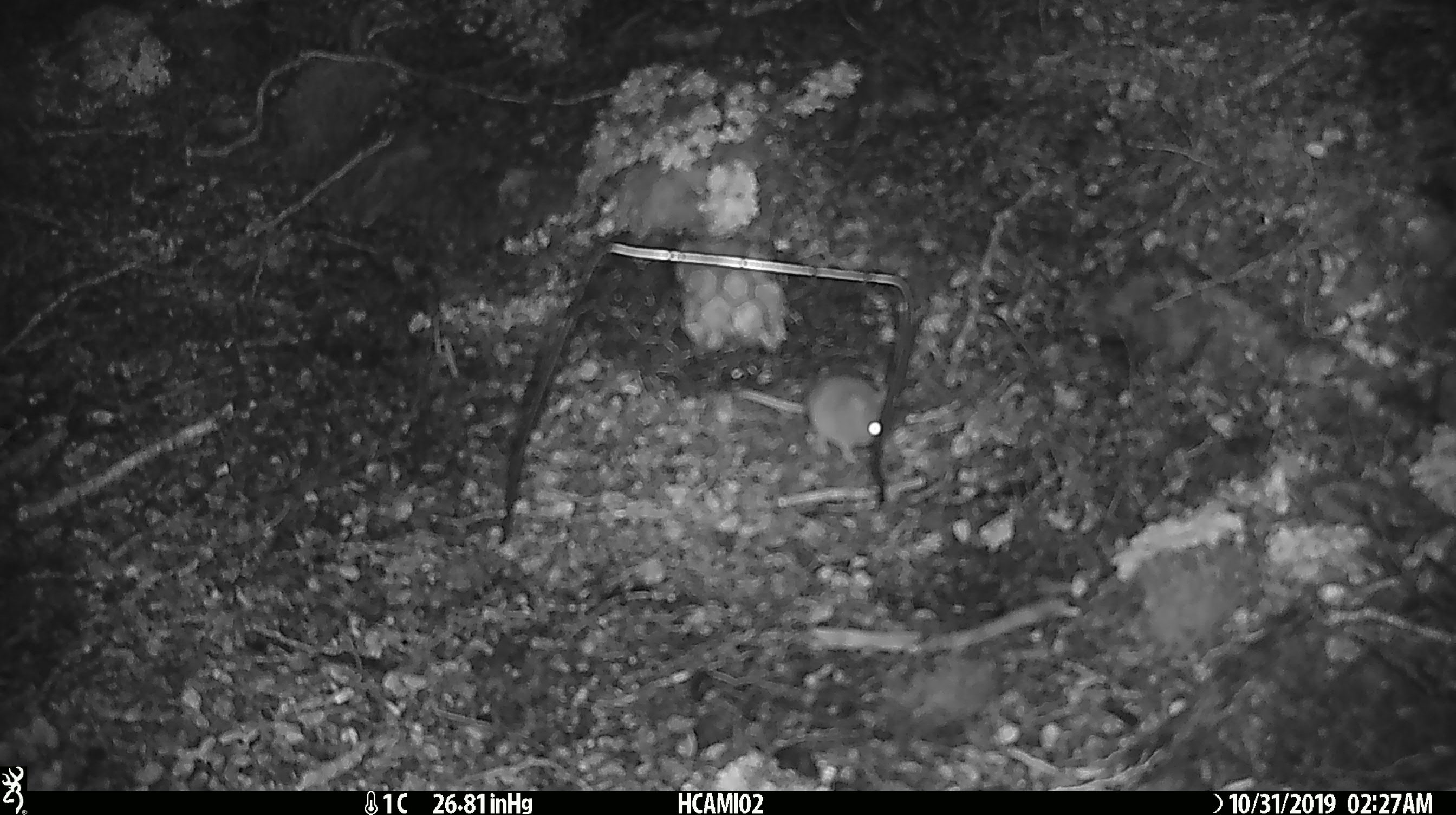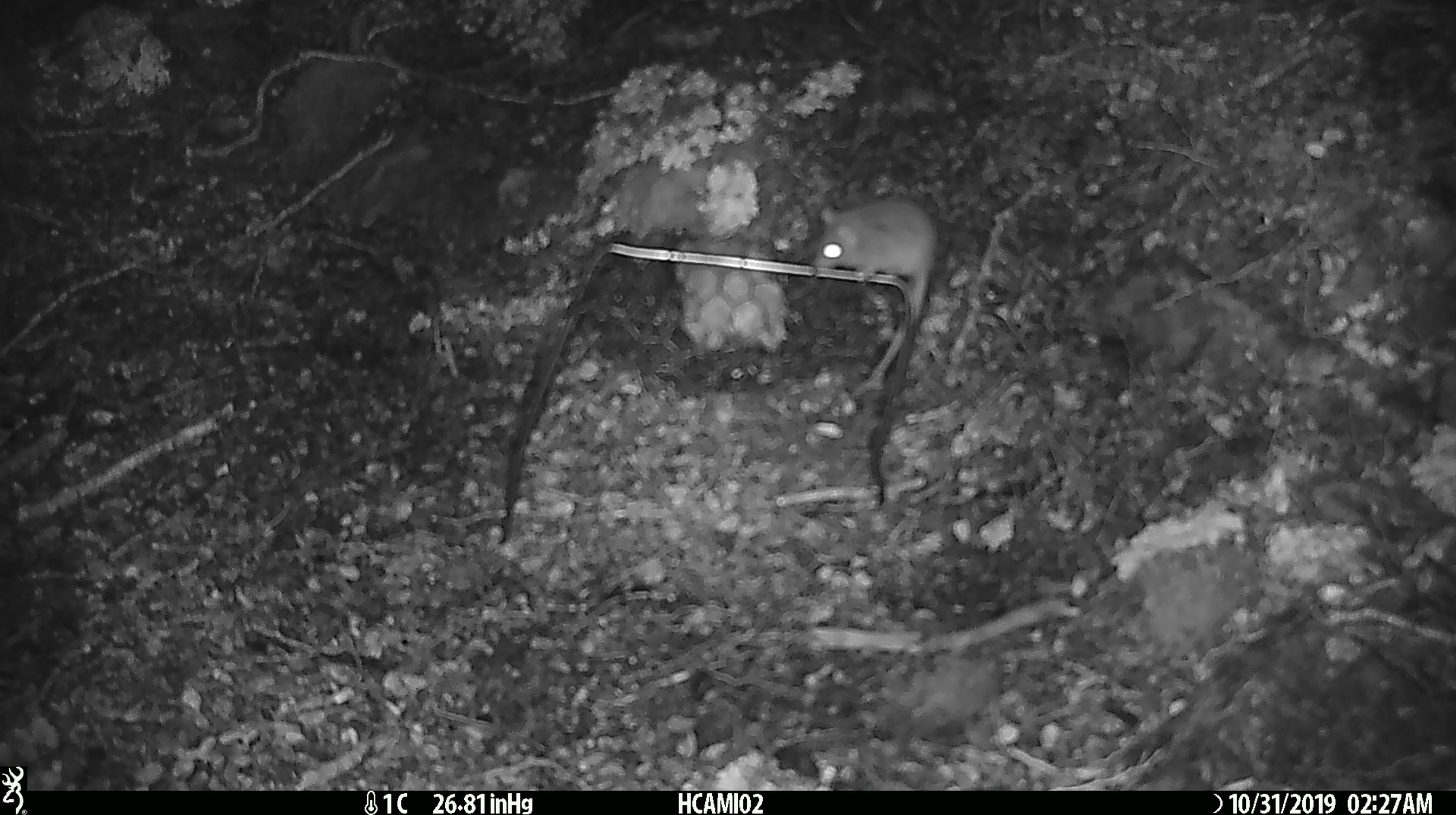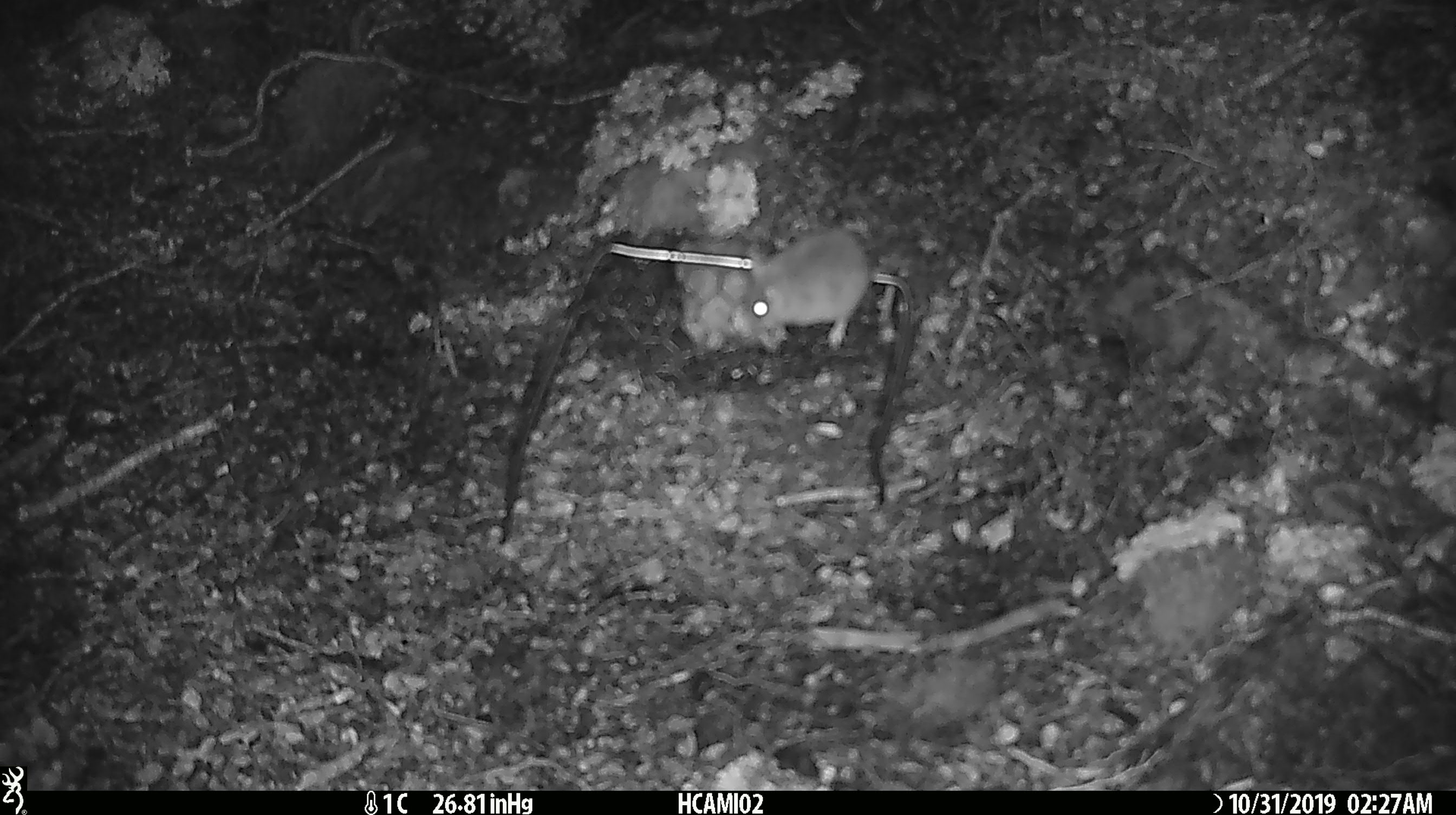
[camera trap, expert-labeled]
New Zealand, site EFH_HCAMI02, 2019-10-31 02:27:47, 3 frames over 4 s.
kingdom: Animalia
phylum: Chordata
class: Mammalia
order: Rodentia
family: Muridae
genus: Mus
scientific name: Mus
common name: mouse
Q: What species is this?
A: Mouse (Mus).